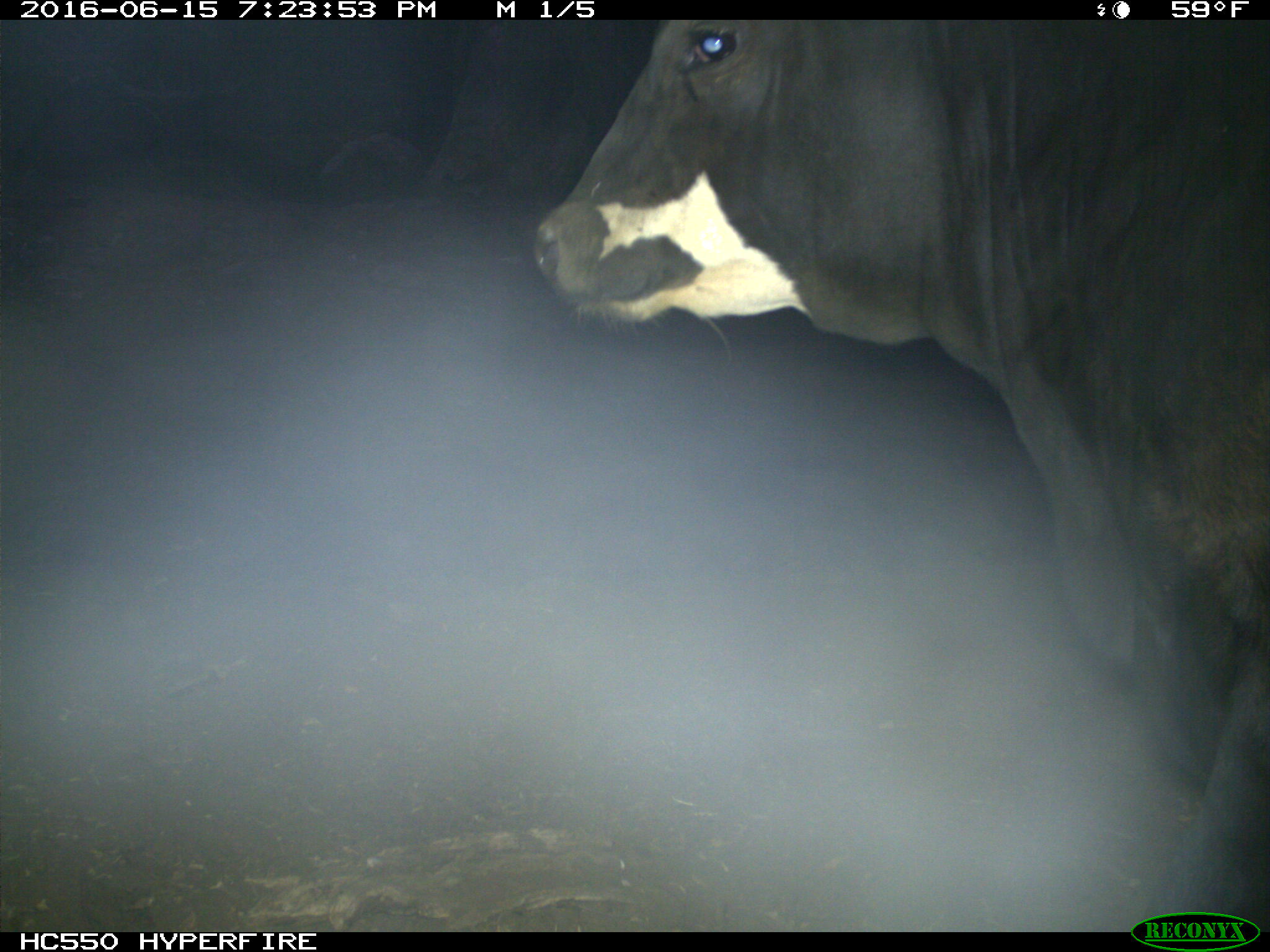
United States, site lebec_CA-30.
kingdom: Animalia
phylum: Chordata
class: Mammalia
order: Artiodactyla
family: Bovidae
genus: Bos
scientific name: Bos taurus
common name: domestic cow